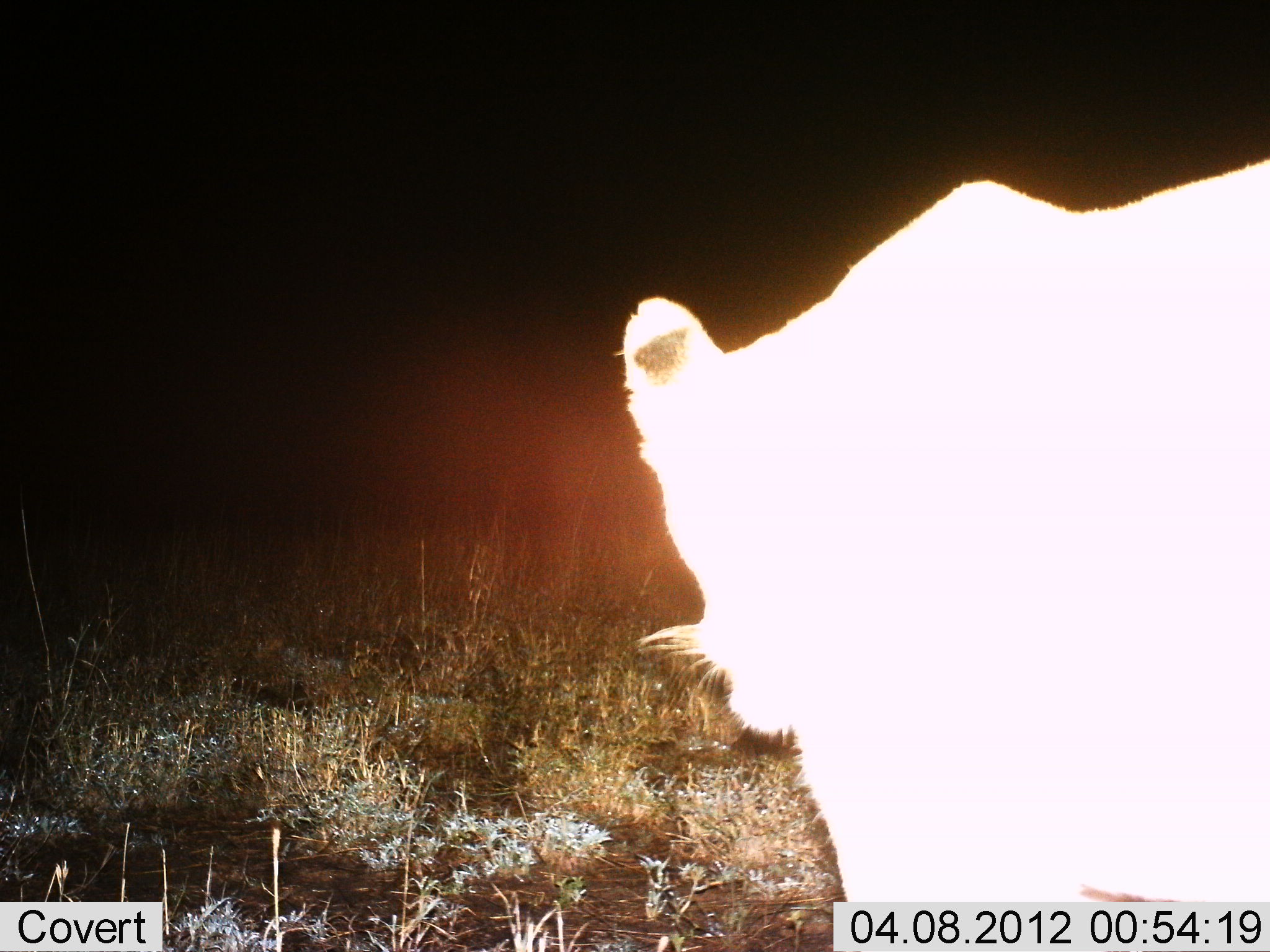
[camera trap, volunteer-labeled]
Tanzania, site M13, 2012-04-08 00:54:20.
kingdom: Animalia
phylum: Chordata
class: Mammalia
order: Carnivora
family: Felidae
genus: Panthera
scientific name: Panthera leo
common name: lion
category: lionfemale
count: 1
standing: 89%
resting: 6%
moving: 17%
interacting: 0%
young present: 0%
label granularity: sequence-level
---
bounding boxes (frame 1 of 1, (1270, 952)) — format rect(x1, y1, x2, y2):
animal: rect(611, 149, 1270, 951)